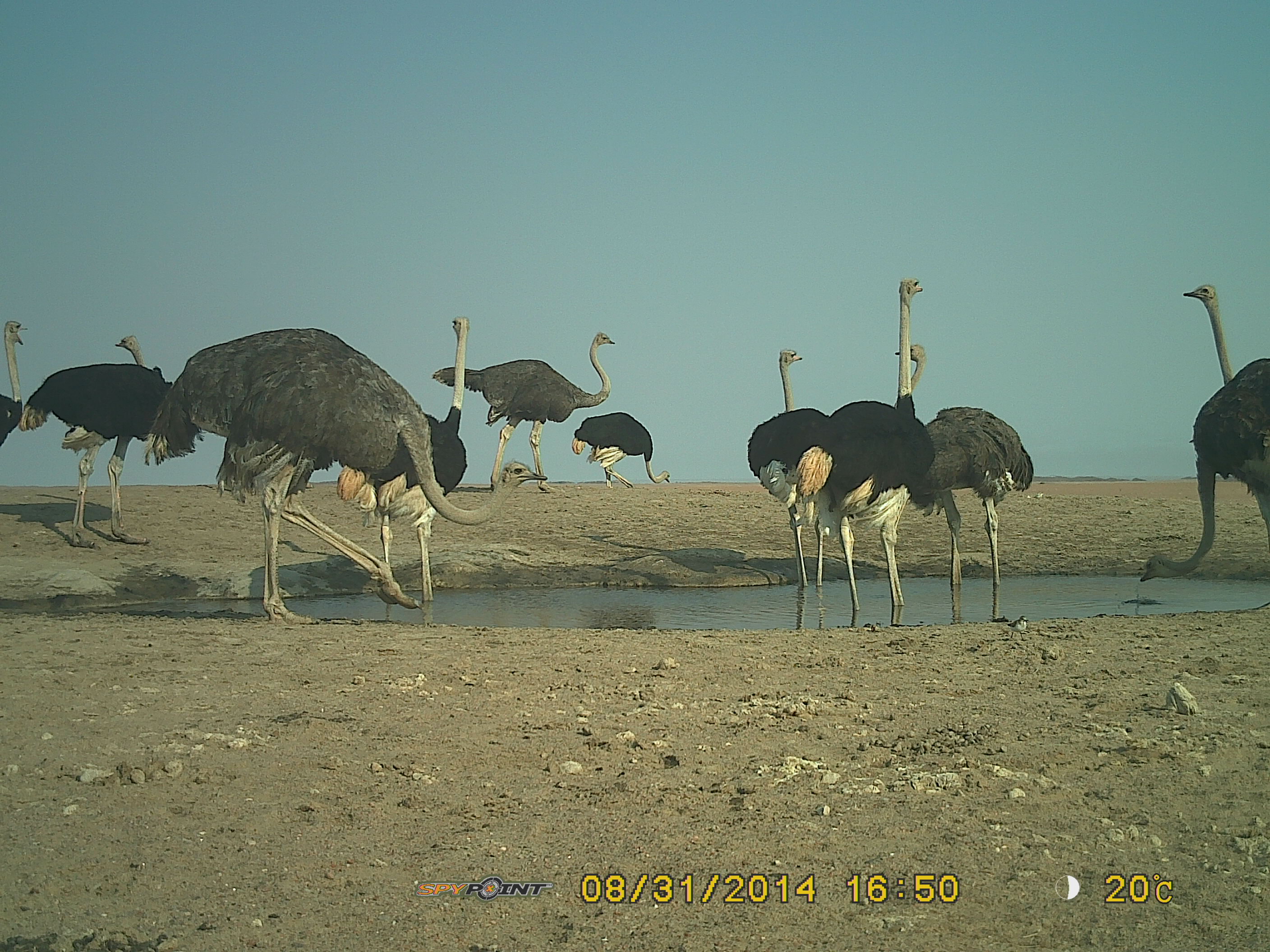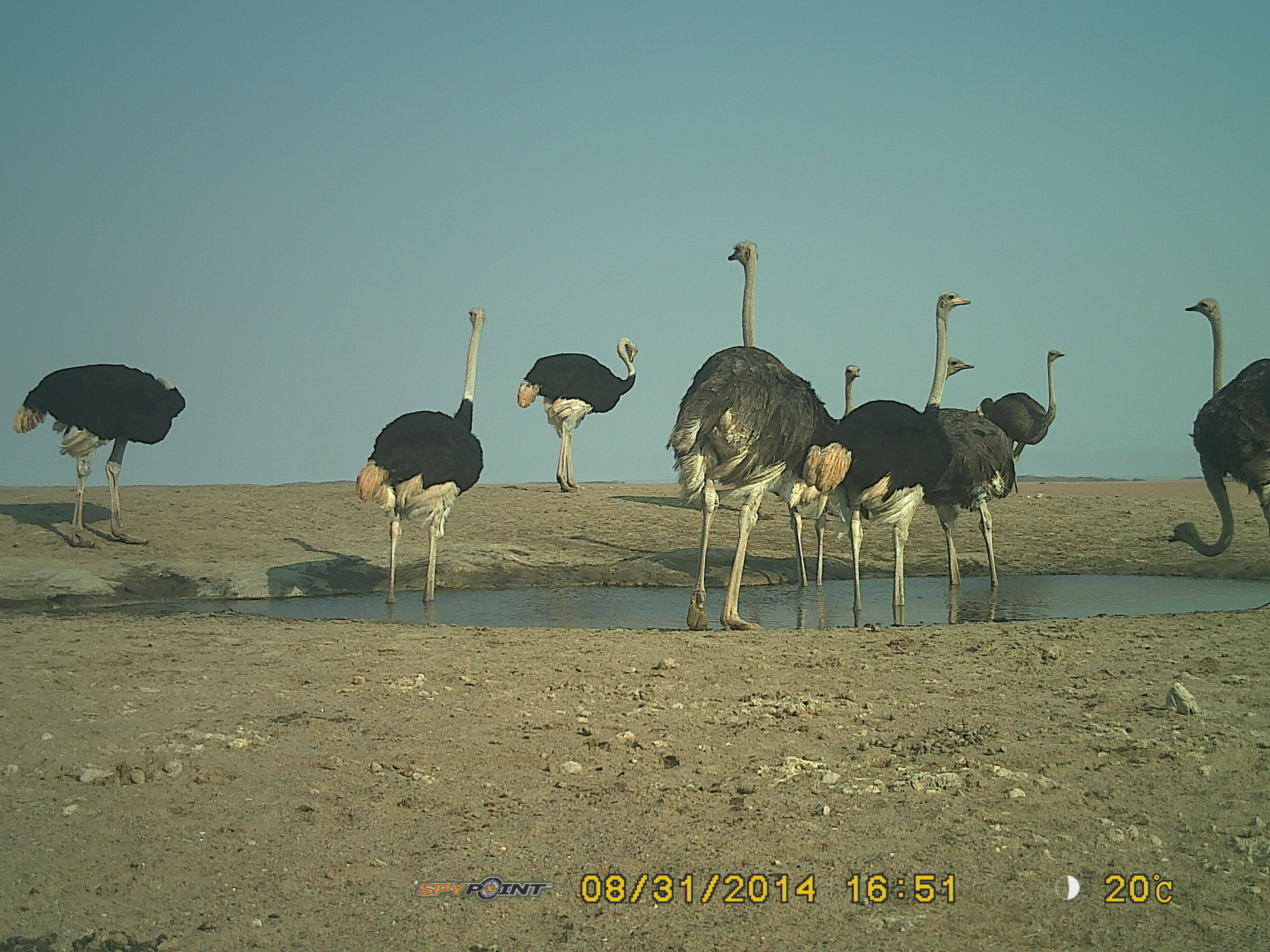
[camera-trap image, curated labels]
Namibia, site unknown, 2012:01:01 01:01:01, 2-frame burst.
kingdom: Animalia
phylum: Chordata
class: Aves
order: Struthioniformes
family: Struthionidae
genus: Struthio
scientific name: Struthio camelus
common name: common ostrich